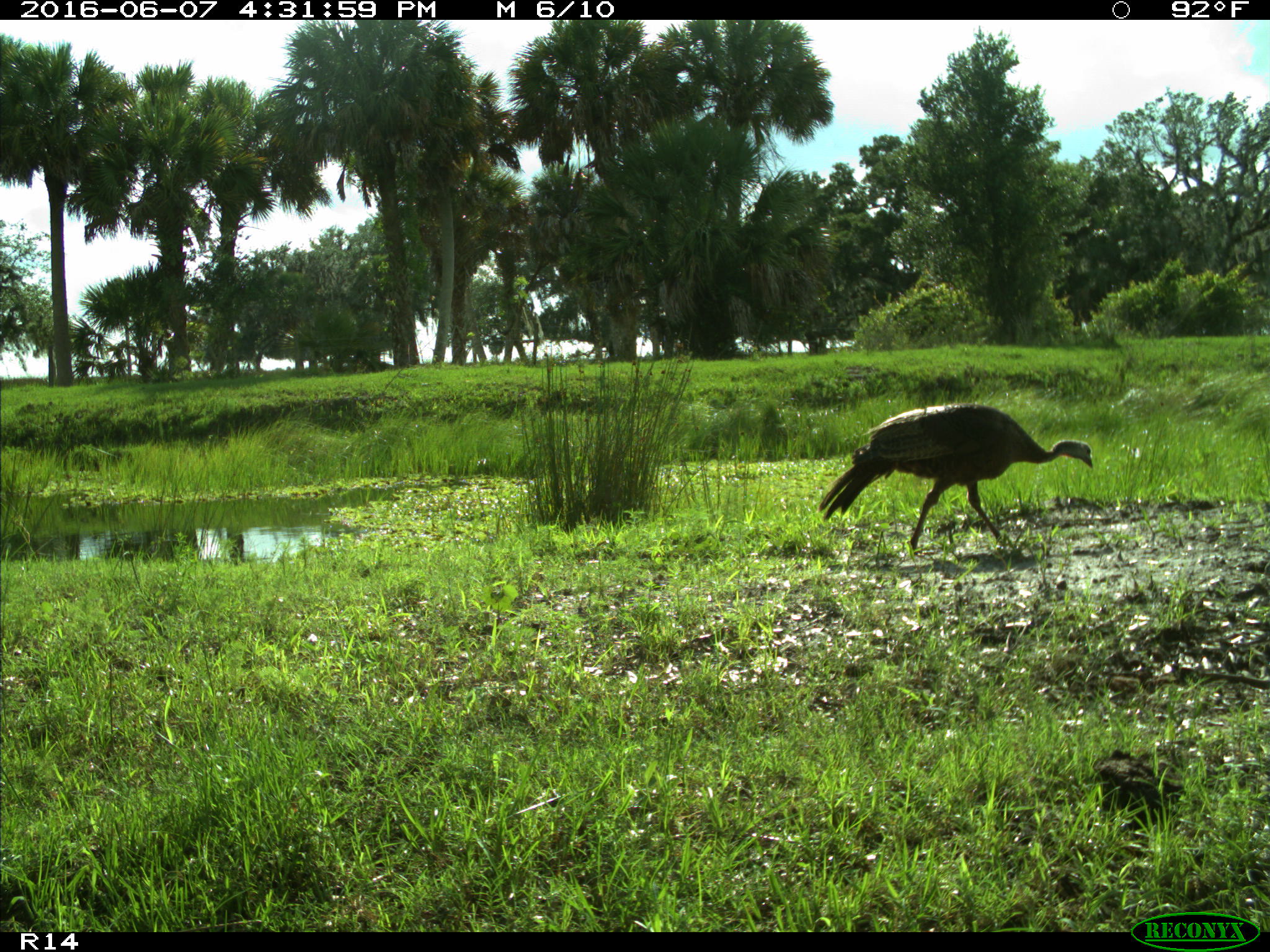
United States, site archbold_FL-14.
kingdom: Animalia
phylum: Chordata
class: Aves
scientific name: Aves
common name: birds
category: unidentified bird